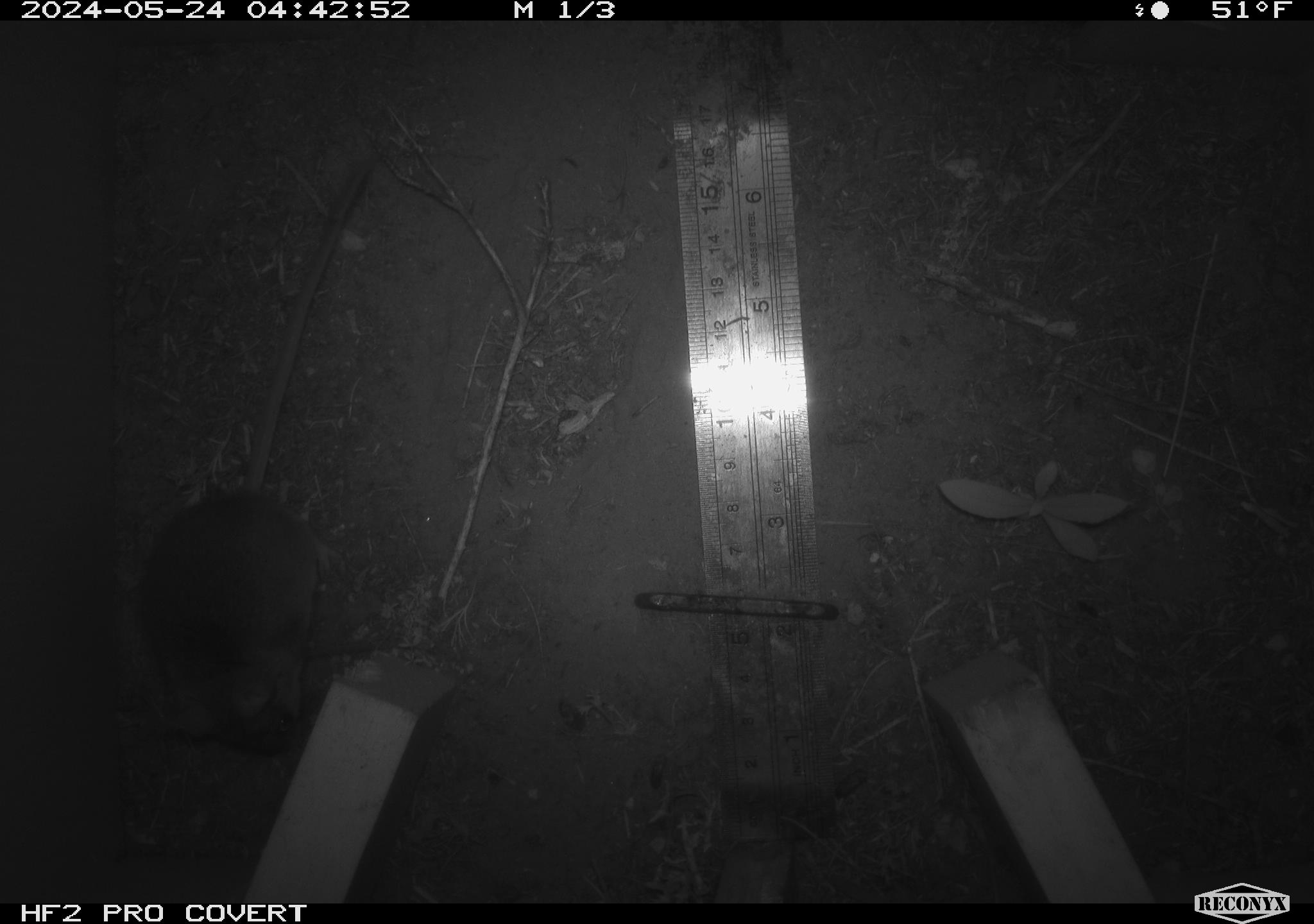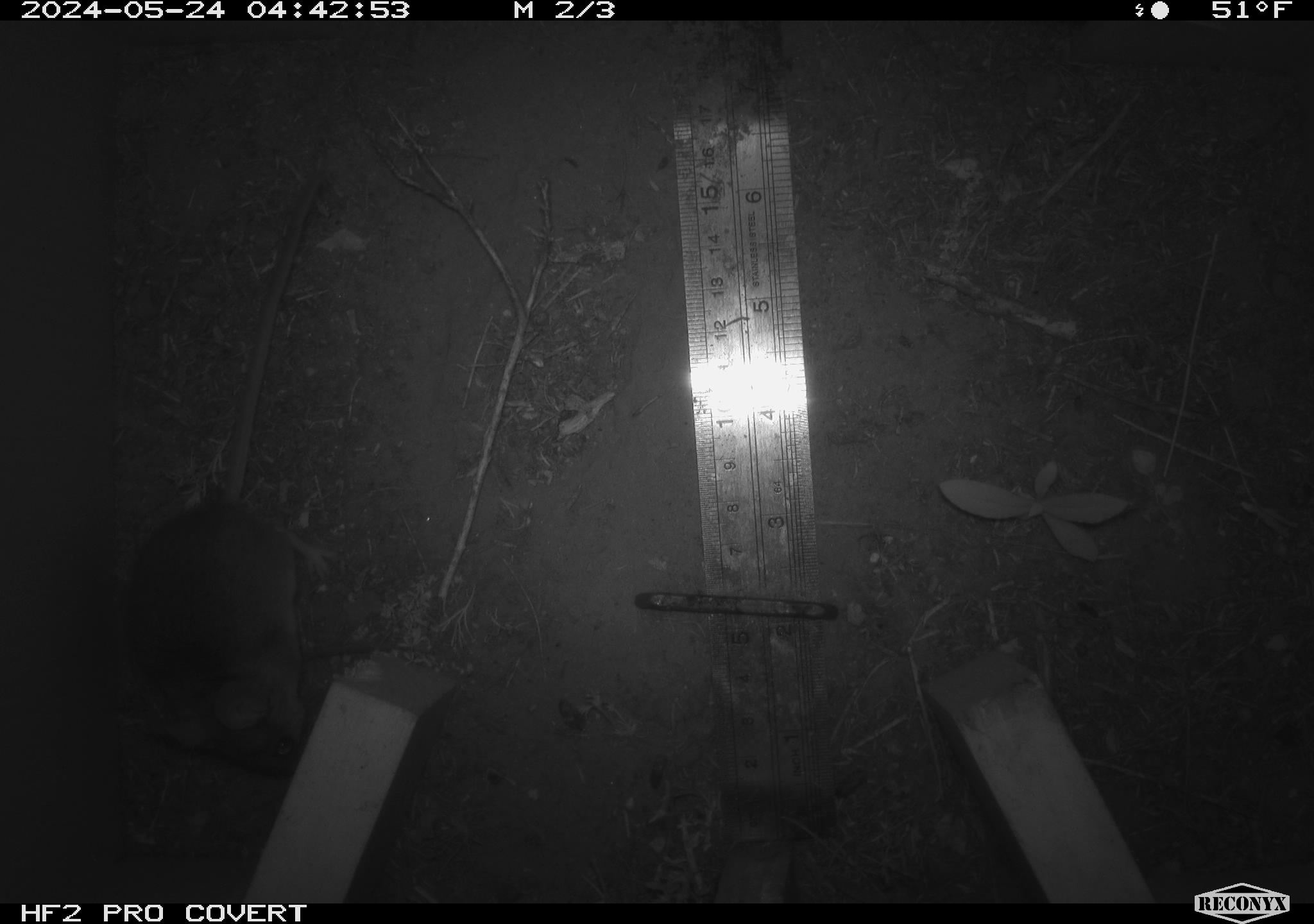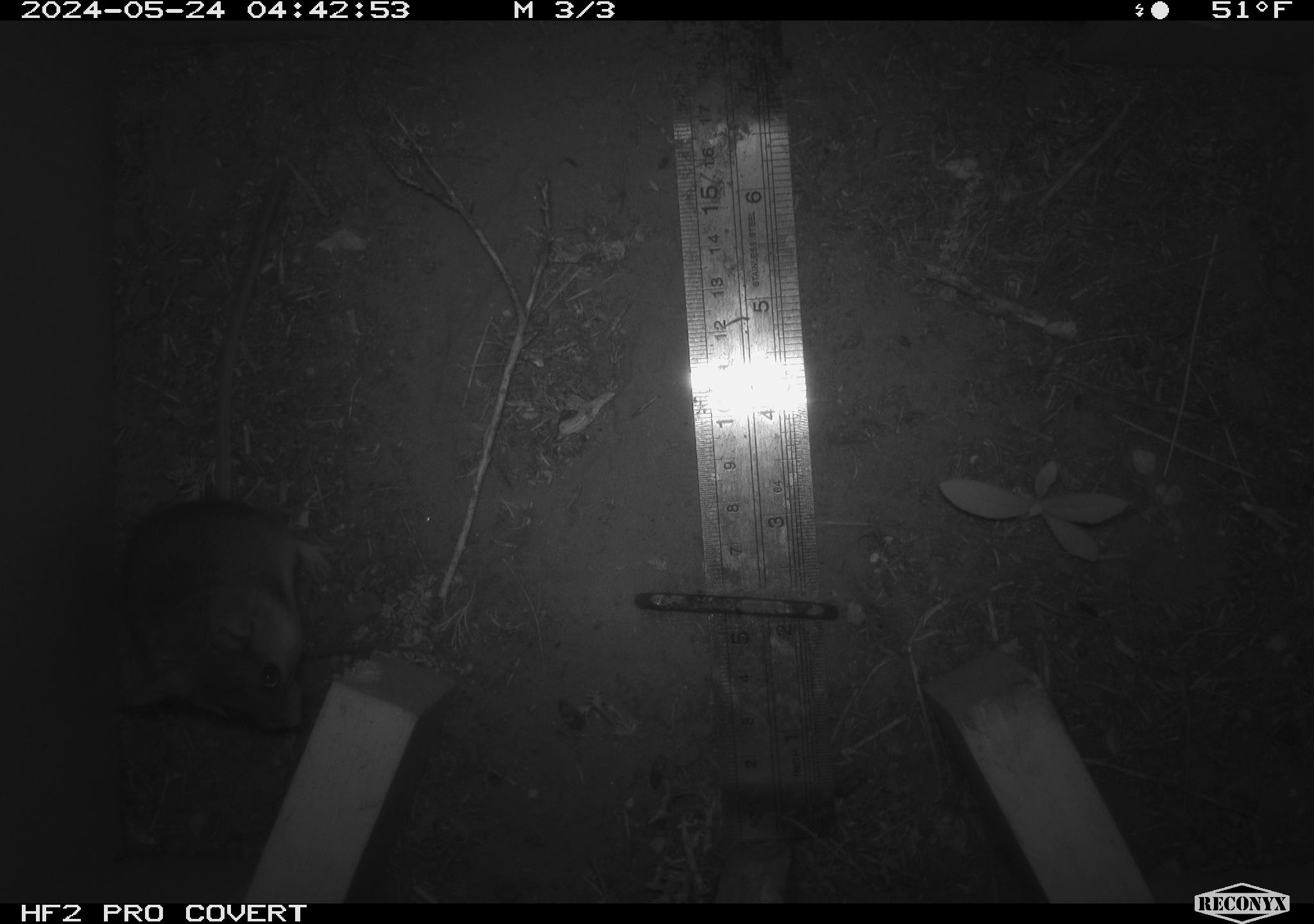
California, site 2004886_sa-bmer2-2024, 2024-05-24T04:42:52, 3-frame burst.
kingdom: Animalia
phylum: Chordata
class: Mammalia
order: Rodentia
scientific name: Rodentia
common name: mouse species